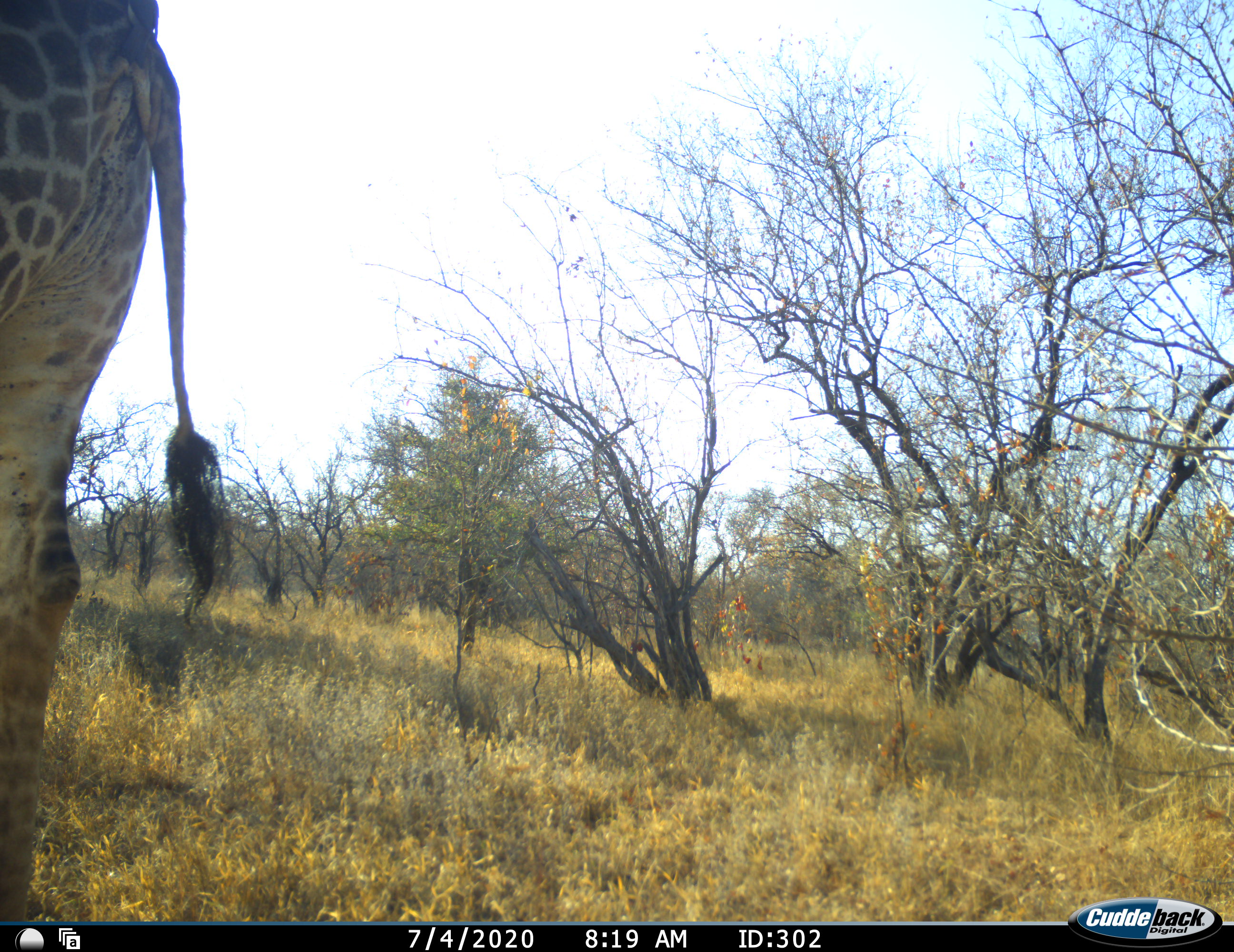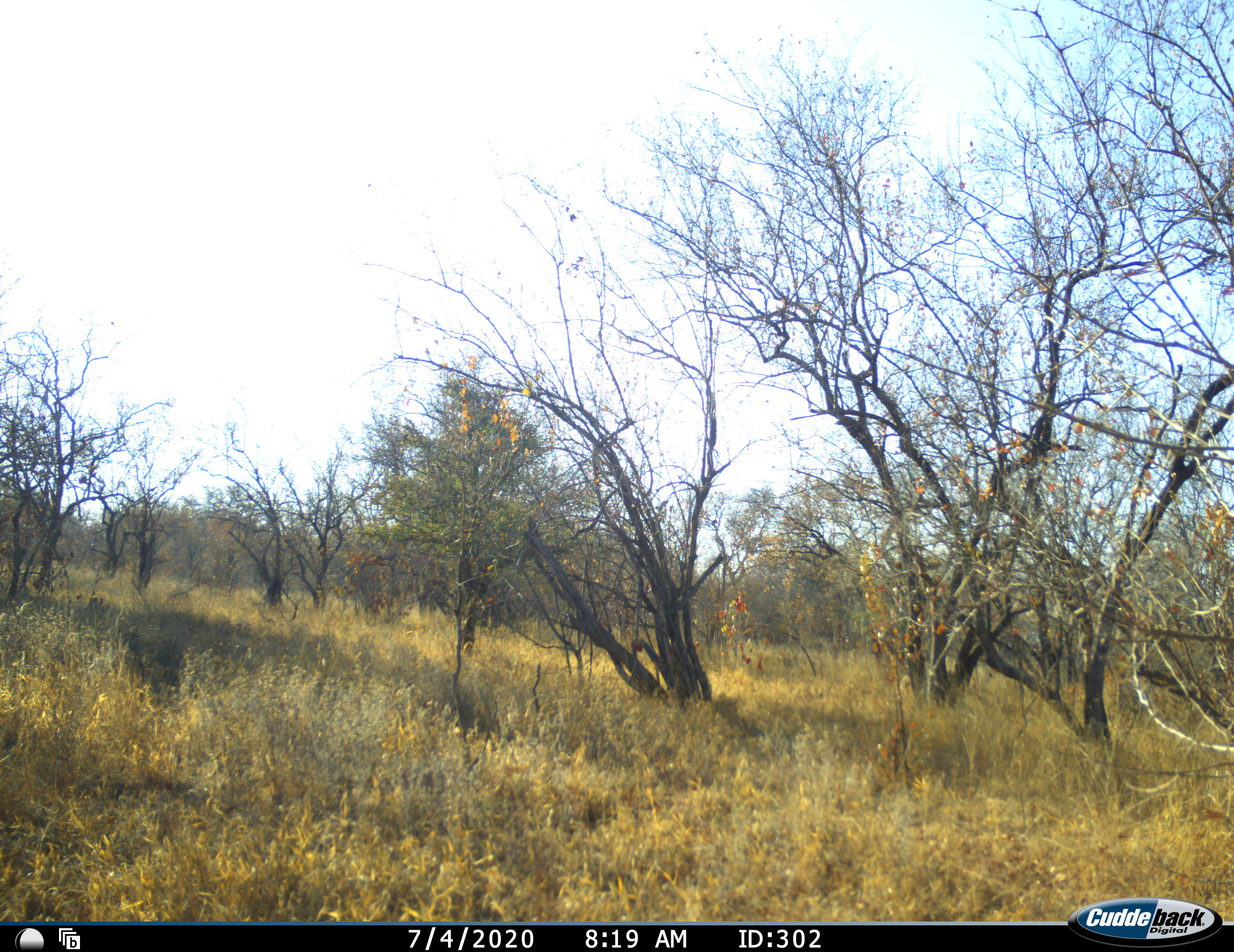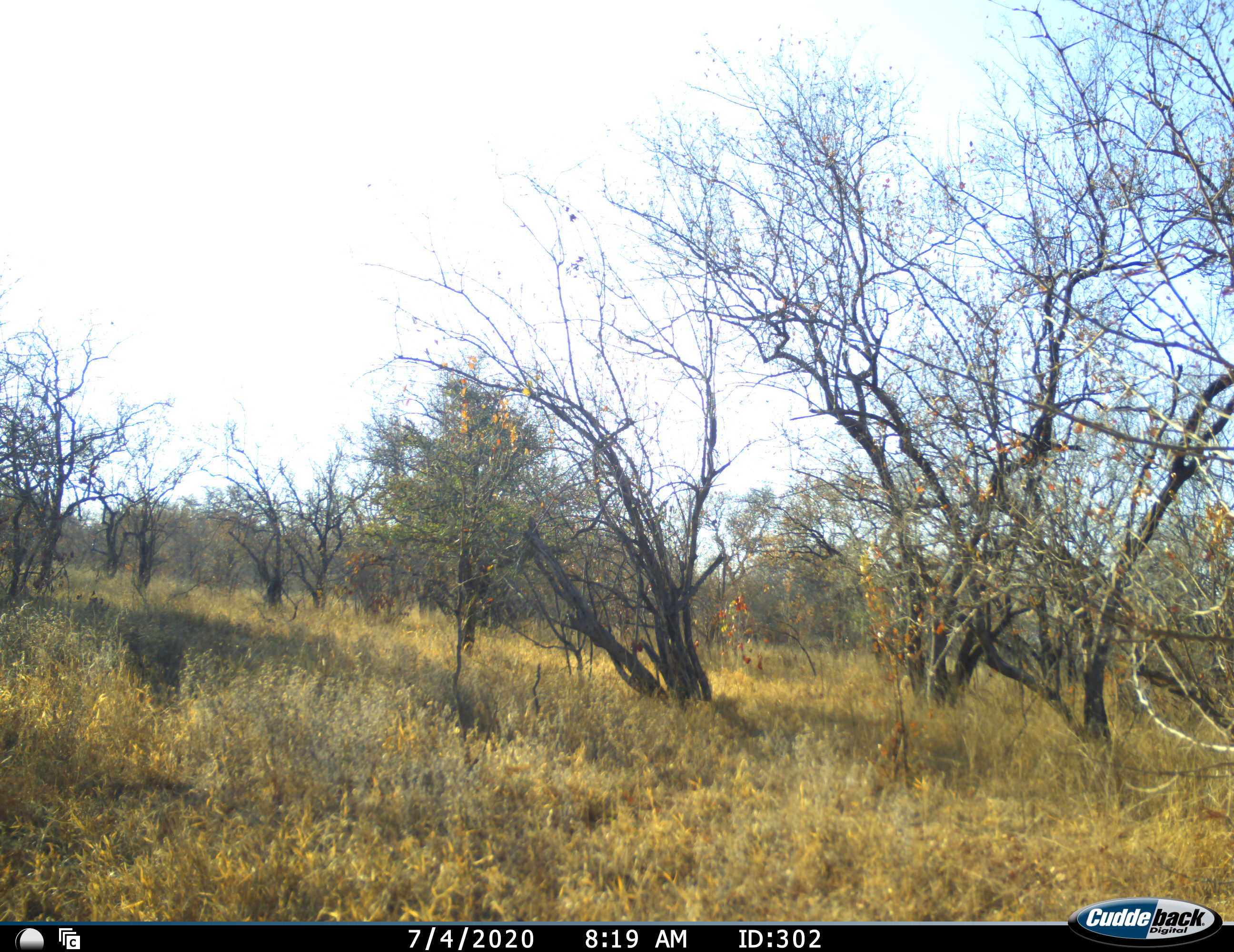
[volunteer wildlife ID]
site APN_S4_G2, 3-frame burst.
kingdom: Animalia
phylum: Chordata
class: Mammalia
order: Artiodactyla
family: Giraffidae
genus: Giraffa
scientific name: Giraffa camelopardalis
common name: giraffe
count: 1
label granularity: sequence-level